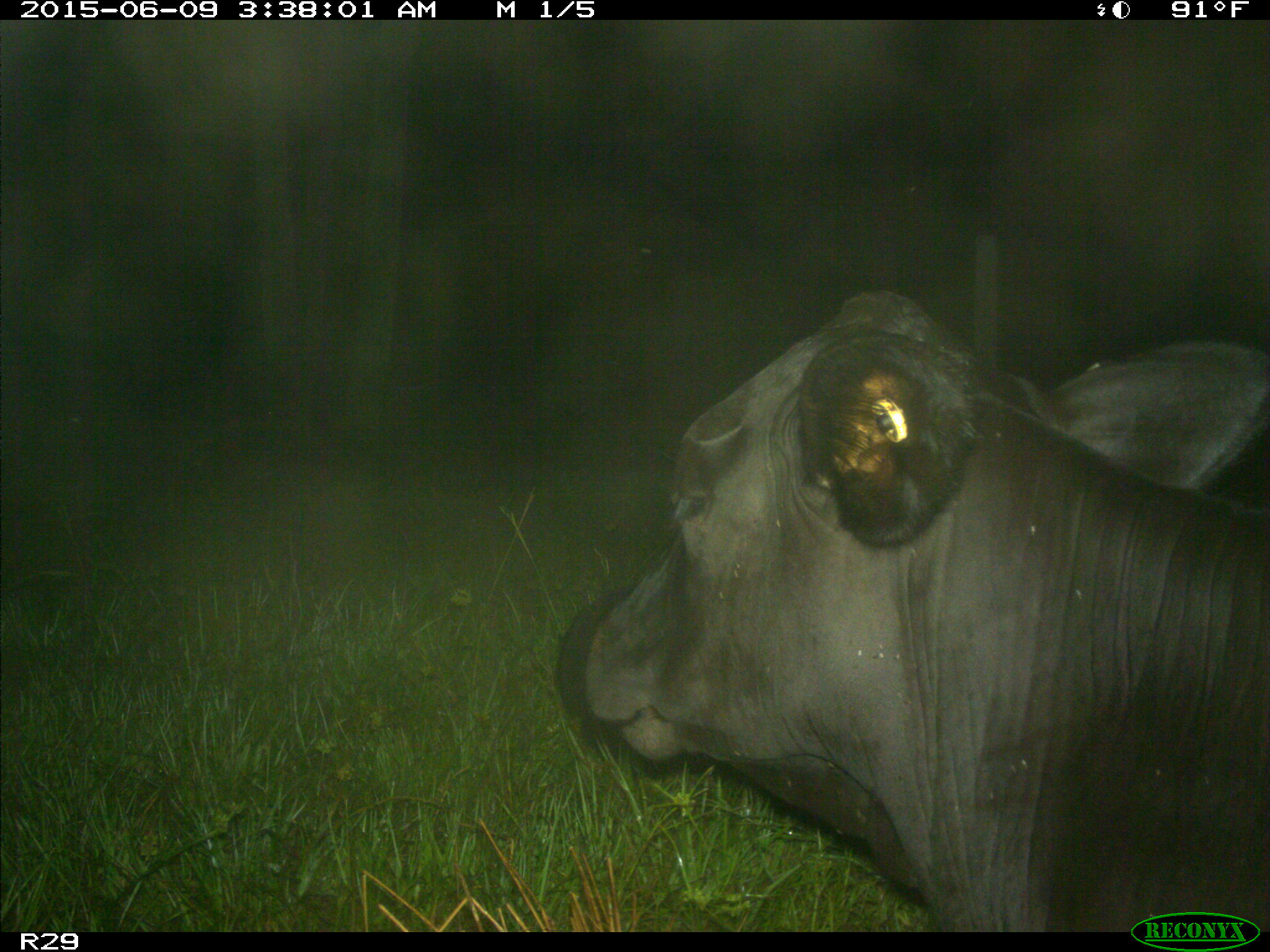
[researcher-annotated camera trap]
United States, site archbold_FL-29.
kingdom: Animalia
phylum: Chordata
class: Mammalia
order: Artiodactyla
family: Bovidae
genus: Bos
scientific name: Bos taurus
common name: domestic cow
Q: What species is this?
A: Bos taurus (domestic cow).